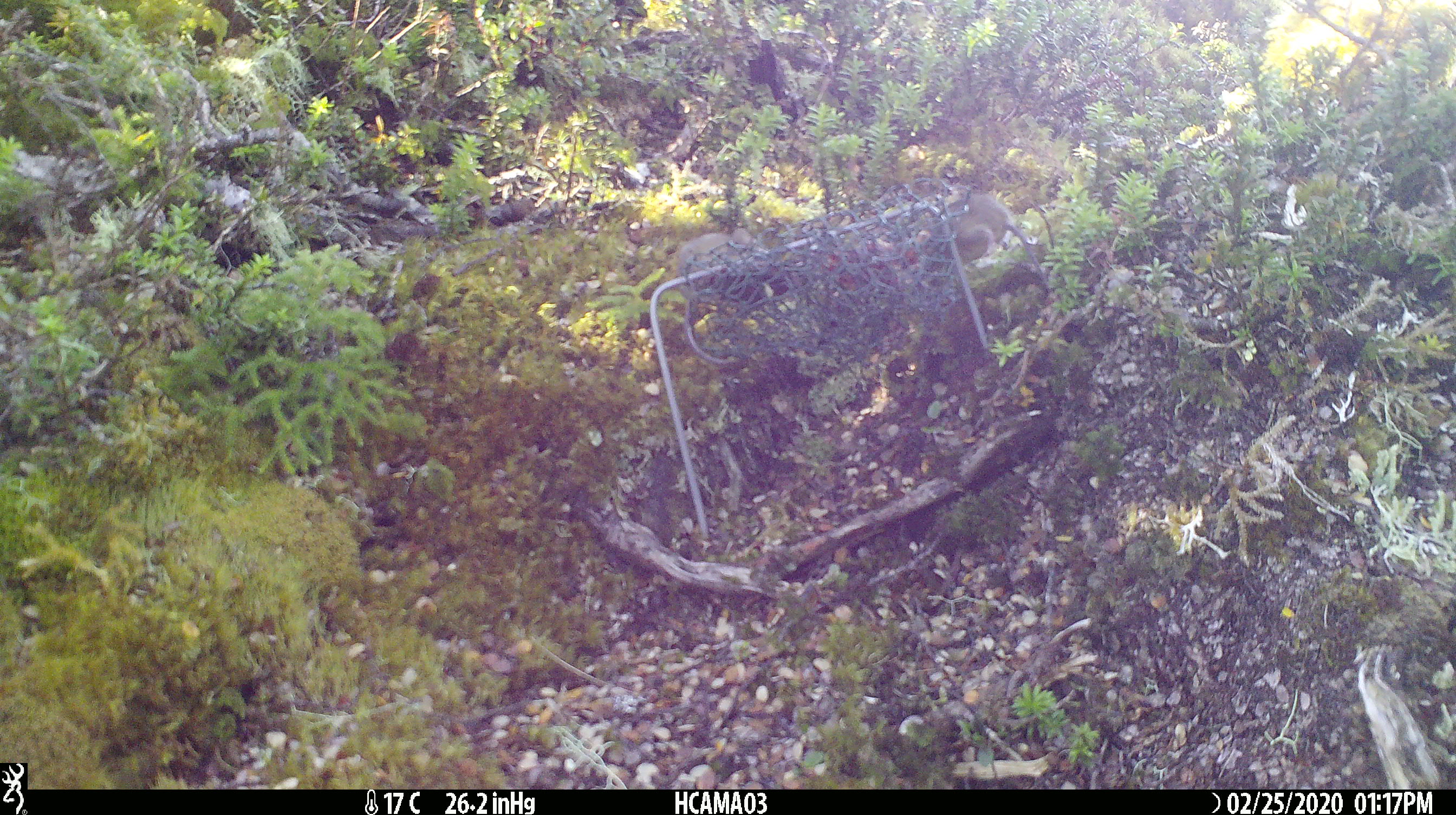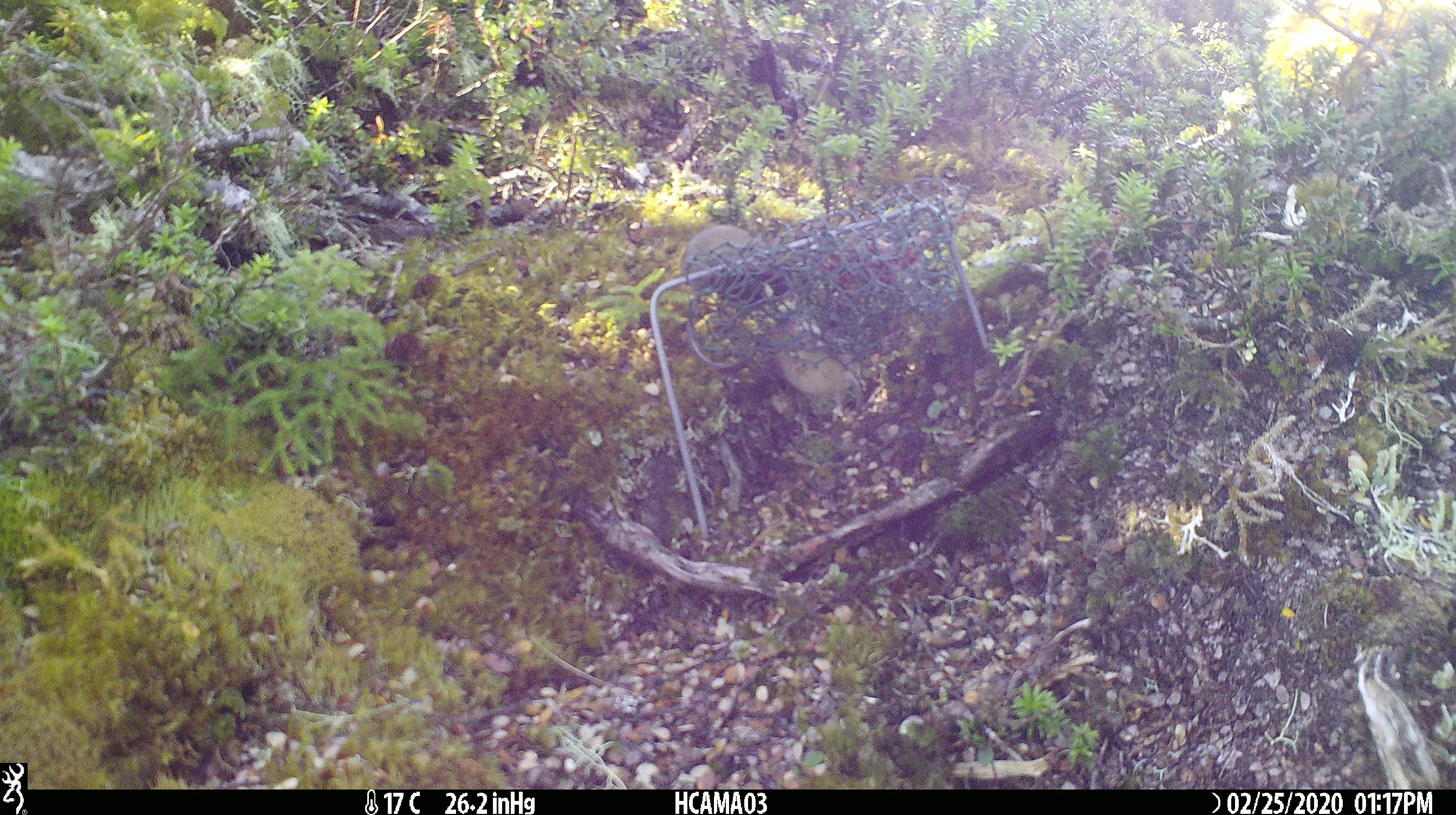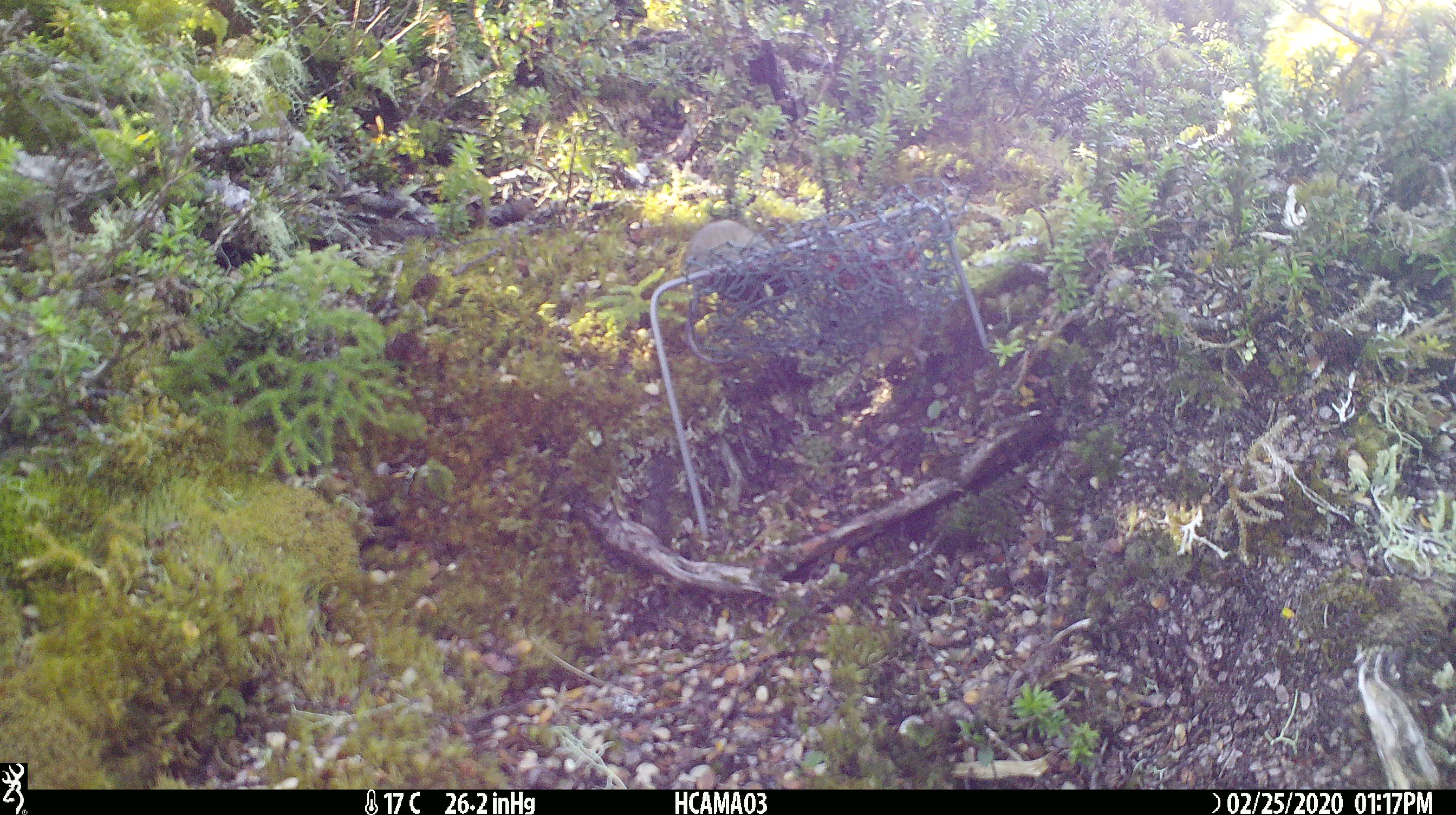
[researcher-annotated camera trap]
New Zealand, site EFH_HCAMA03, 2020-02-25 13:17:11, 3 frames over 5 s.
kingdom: Animalia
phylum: Chordata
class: Mammalia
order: Rodentia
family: Muridae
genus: Mus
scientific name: Mus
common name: mouse